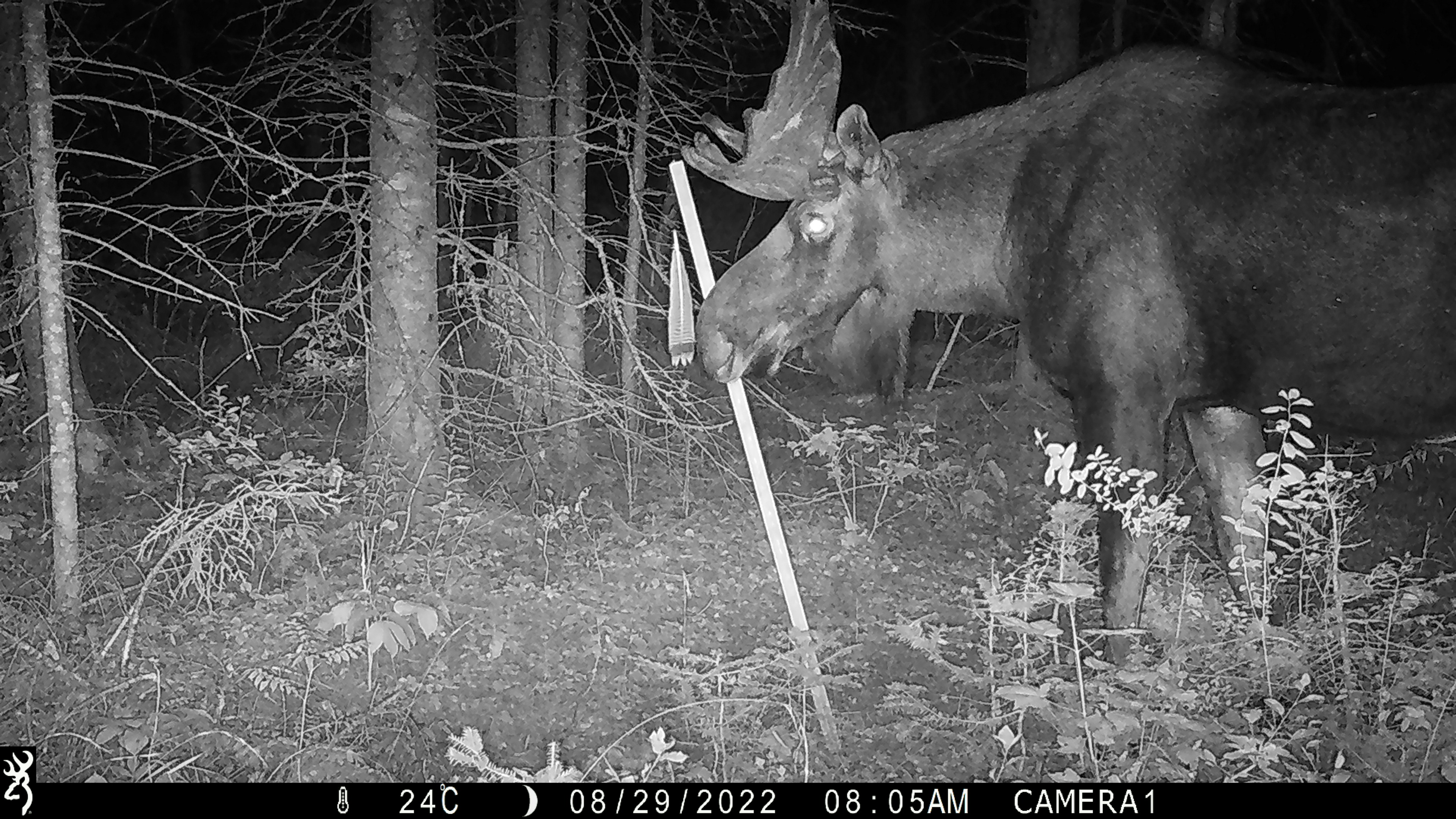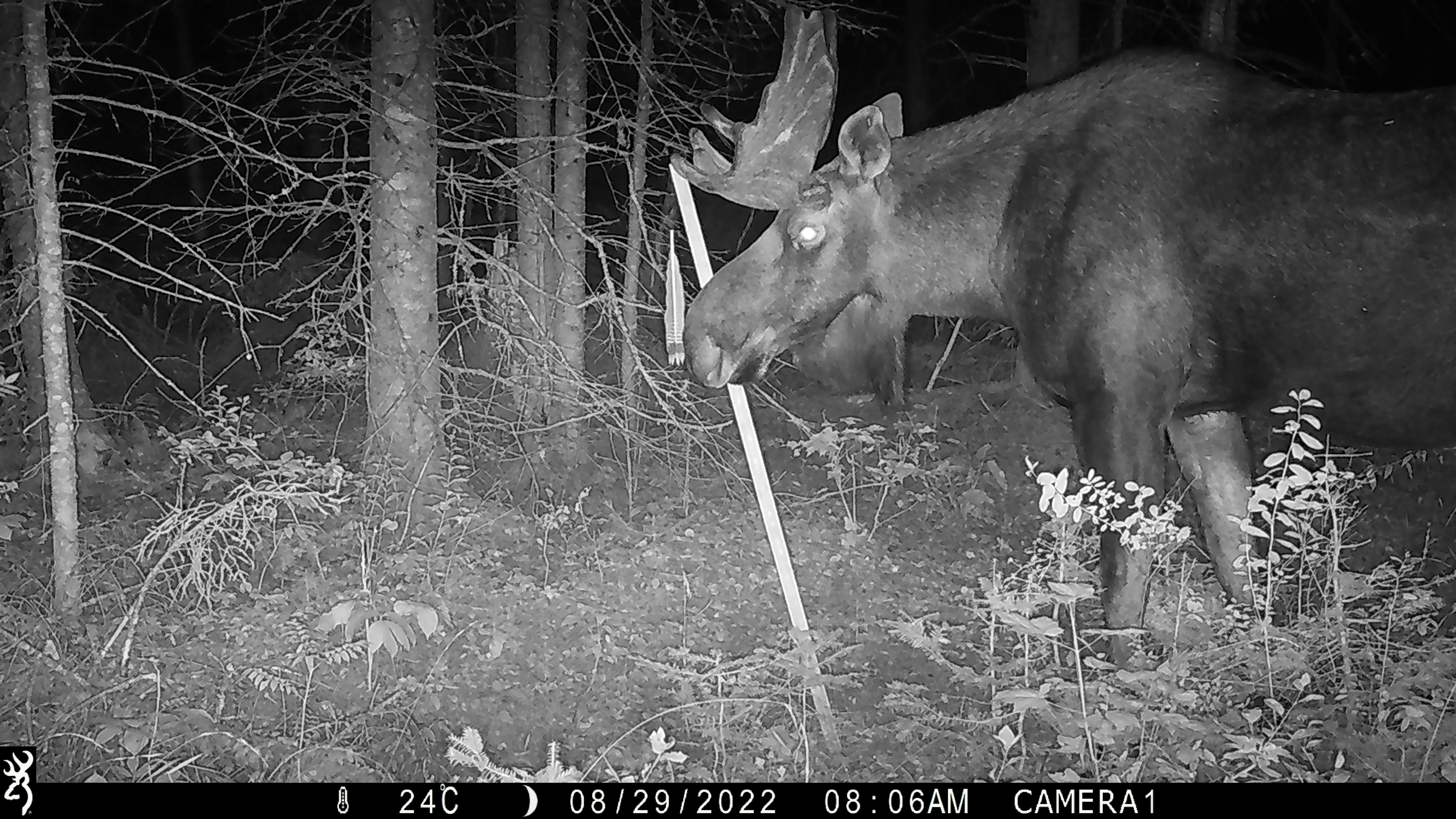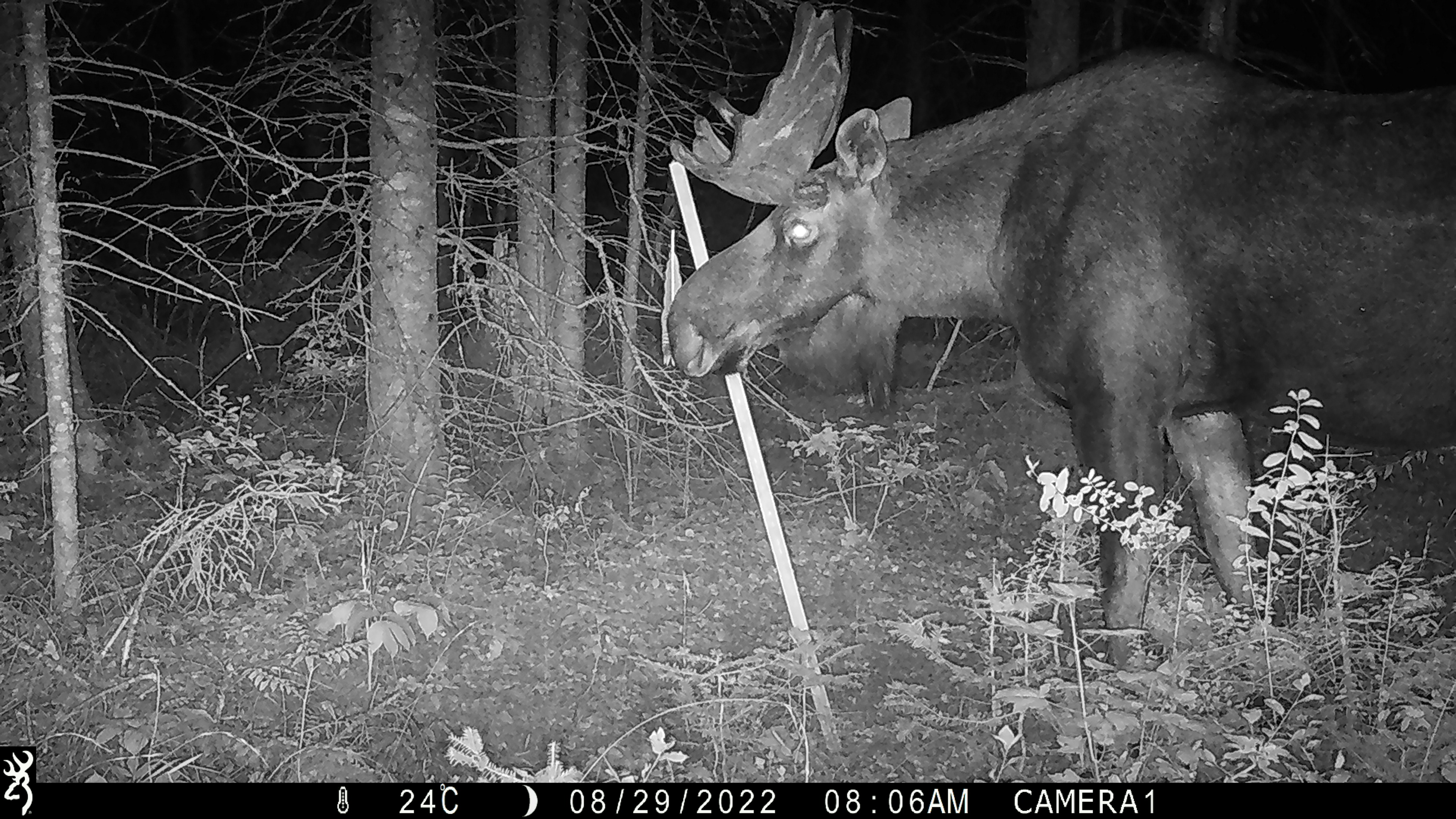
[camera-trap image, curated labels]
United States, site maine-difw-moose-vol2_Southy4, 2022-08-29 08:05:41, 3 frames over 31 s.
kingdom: Animalia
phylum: Chordata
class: Mammalia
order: Artiodactyla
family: Cervidae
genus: Alces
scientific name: Alces alces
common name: moose